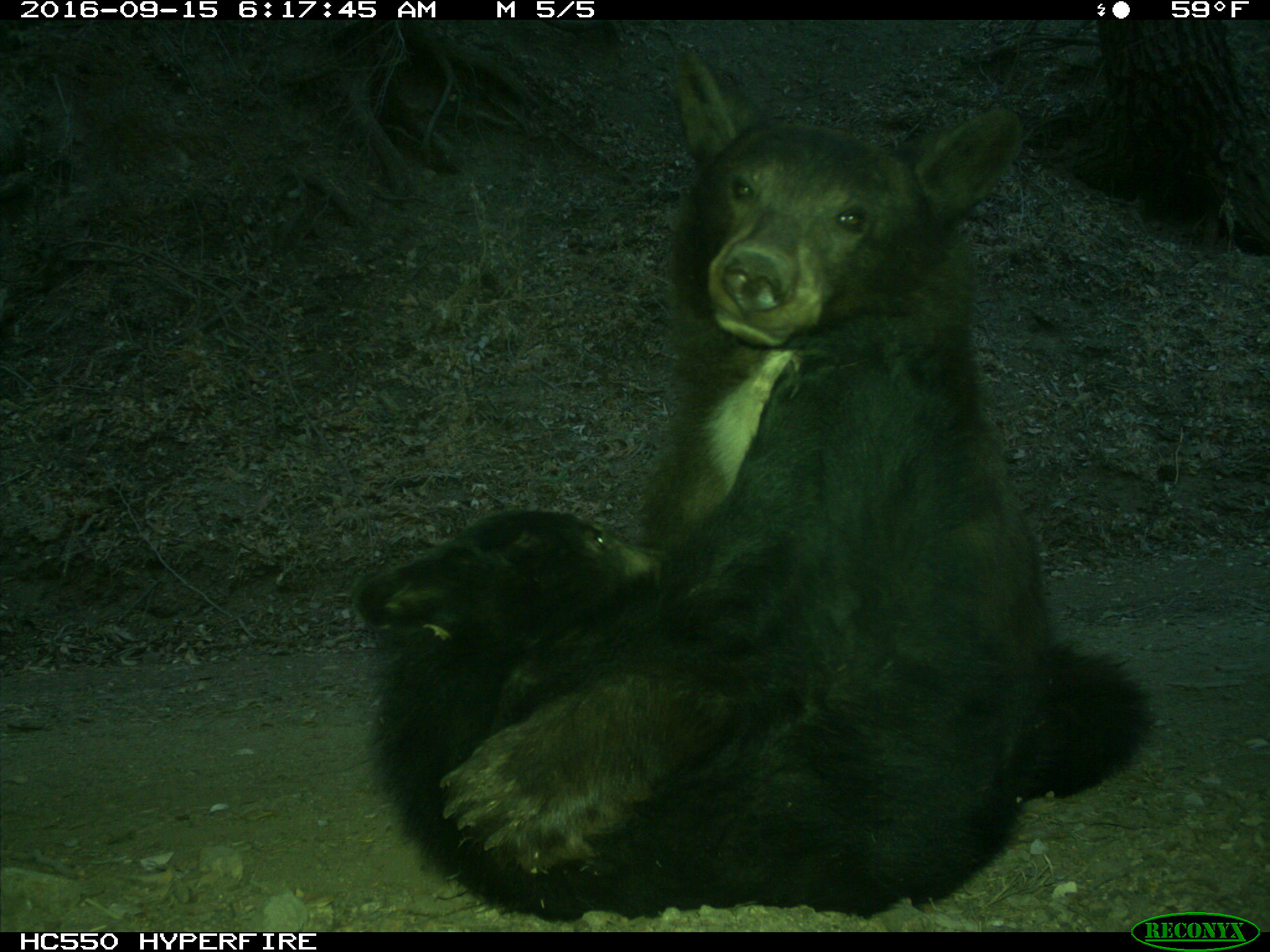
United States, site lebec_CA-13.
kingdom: Animalia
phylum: Chordata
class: Mammalia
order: Carnivora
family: Ursidae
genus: Ursus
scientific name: Ursus americanus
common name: american black bear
Ursus americanus (american black bear).